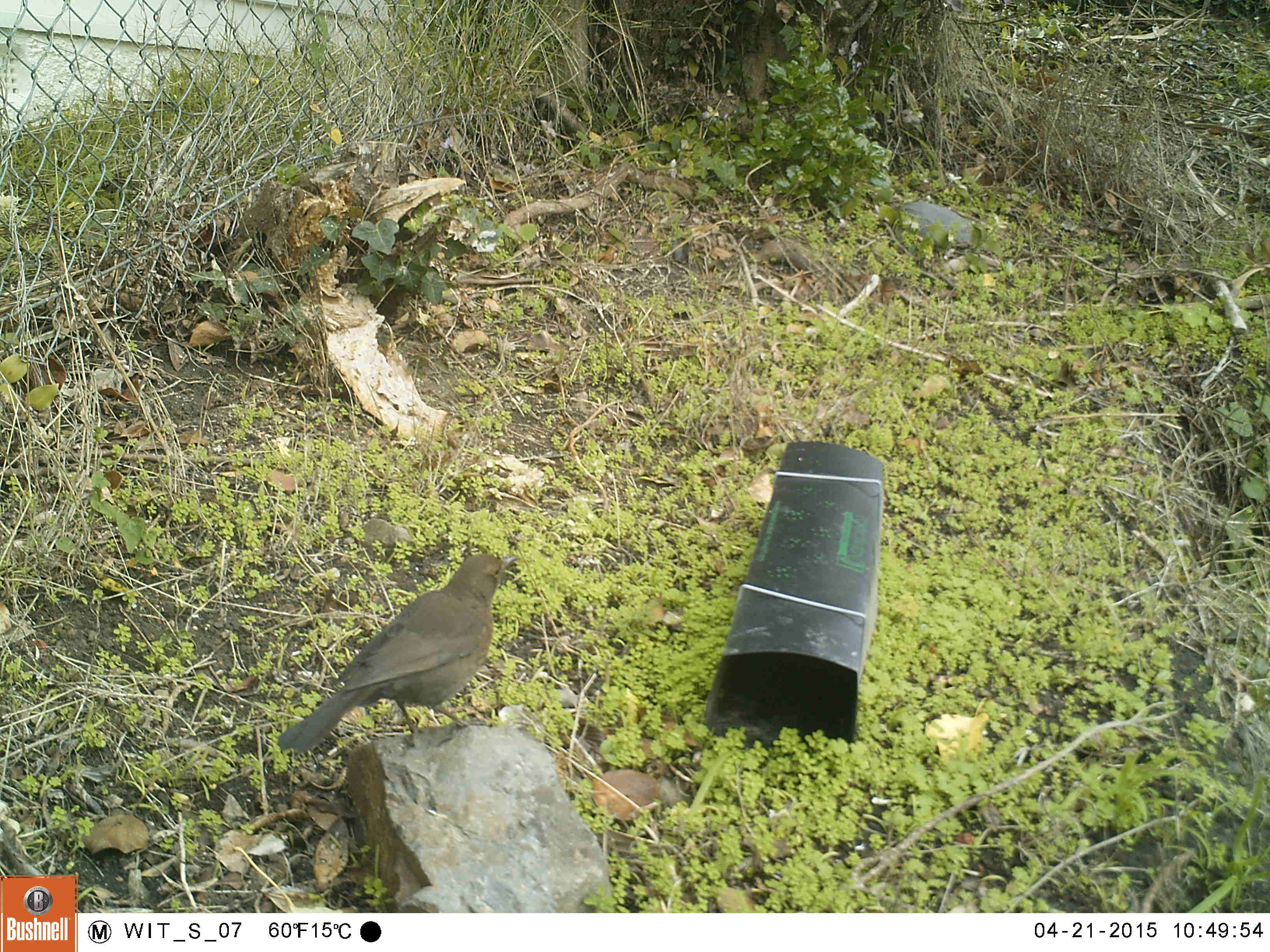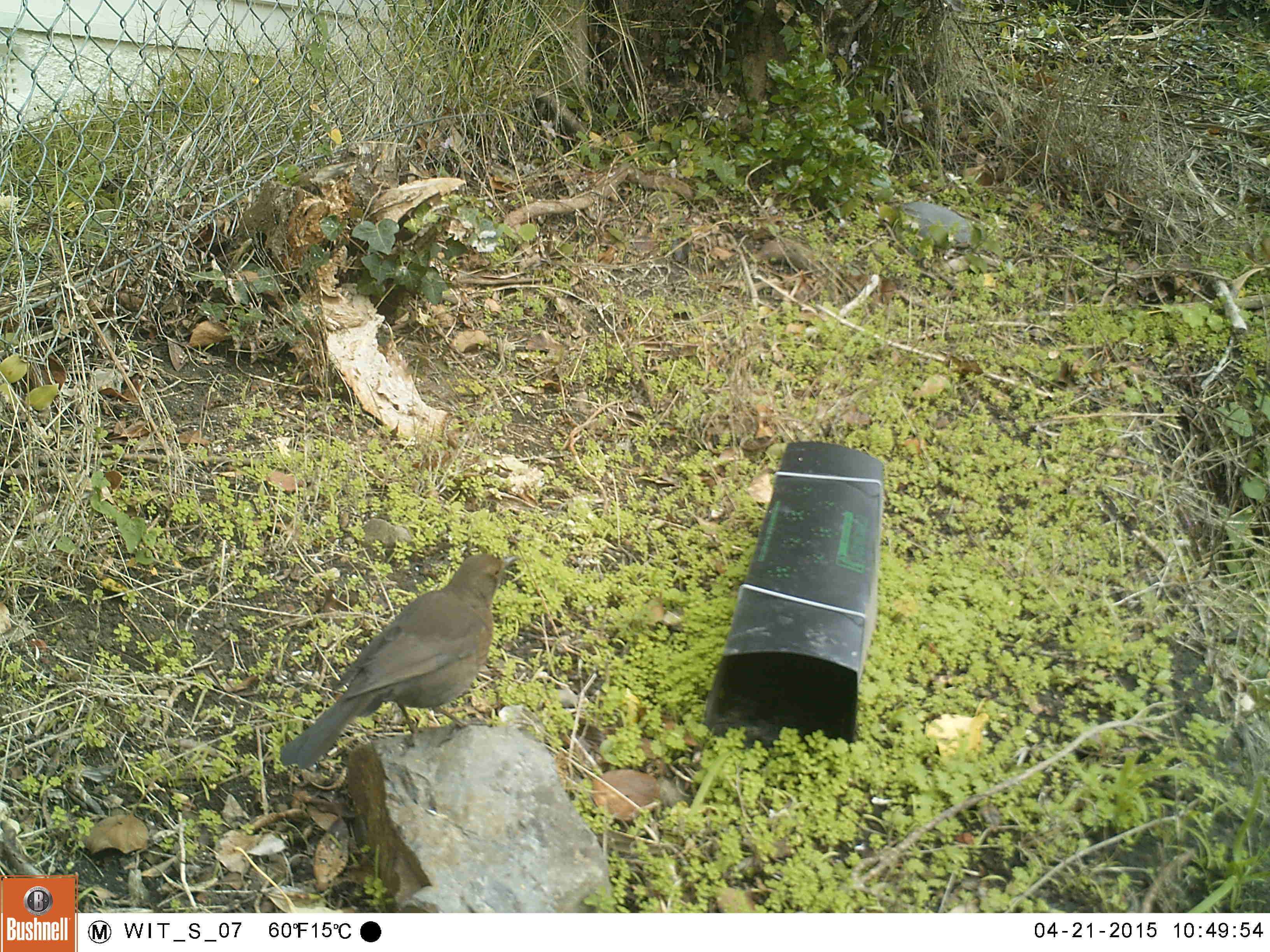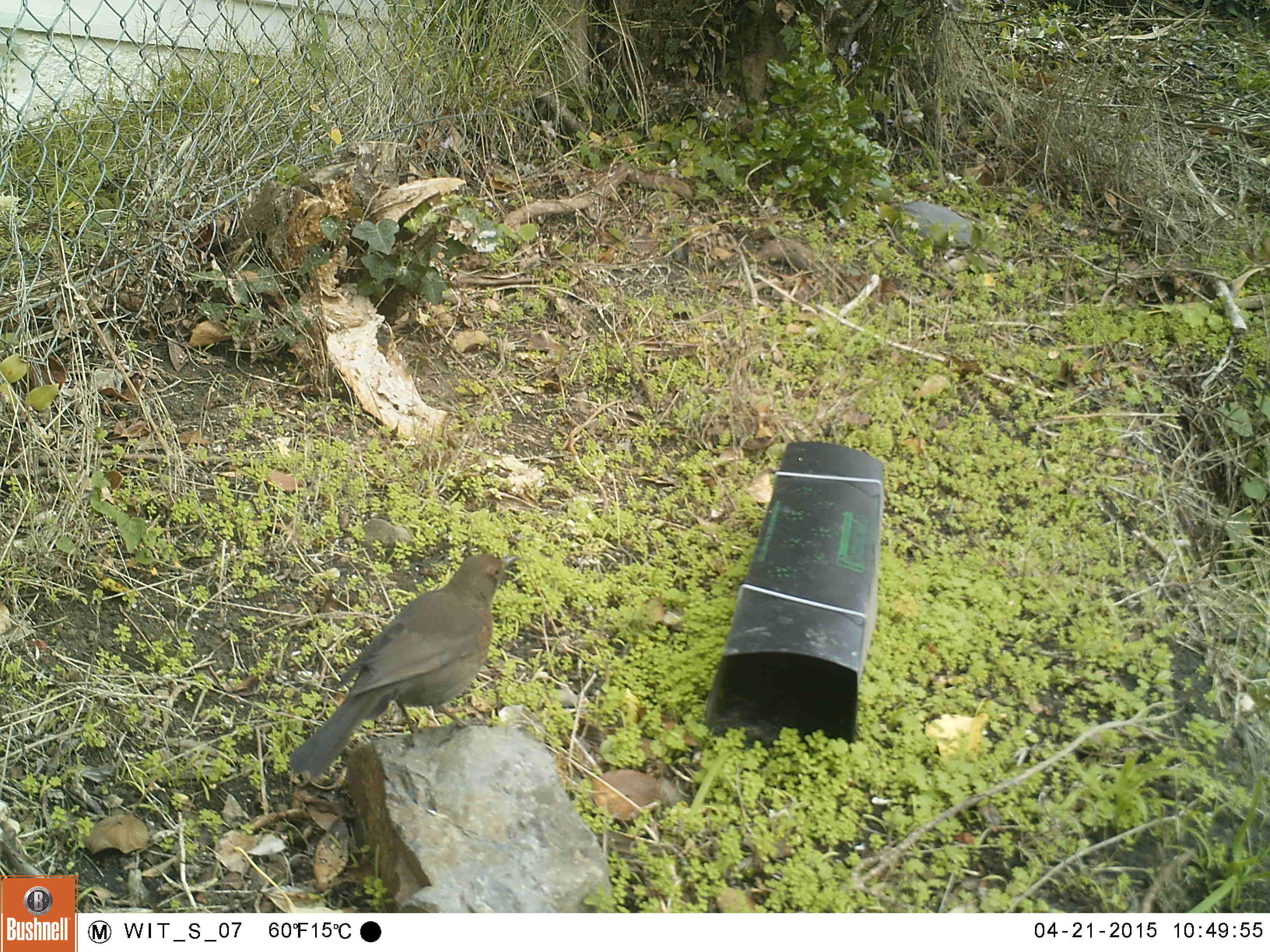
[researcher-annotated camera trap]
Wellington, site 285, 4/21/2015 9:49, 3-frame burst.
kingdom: Animalia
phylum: Chordata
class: Aves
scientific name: Aves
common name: bird